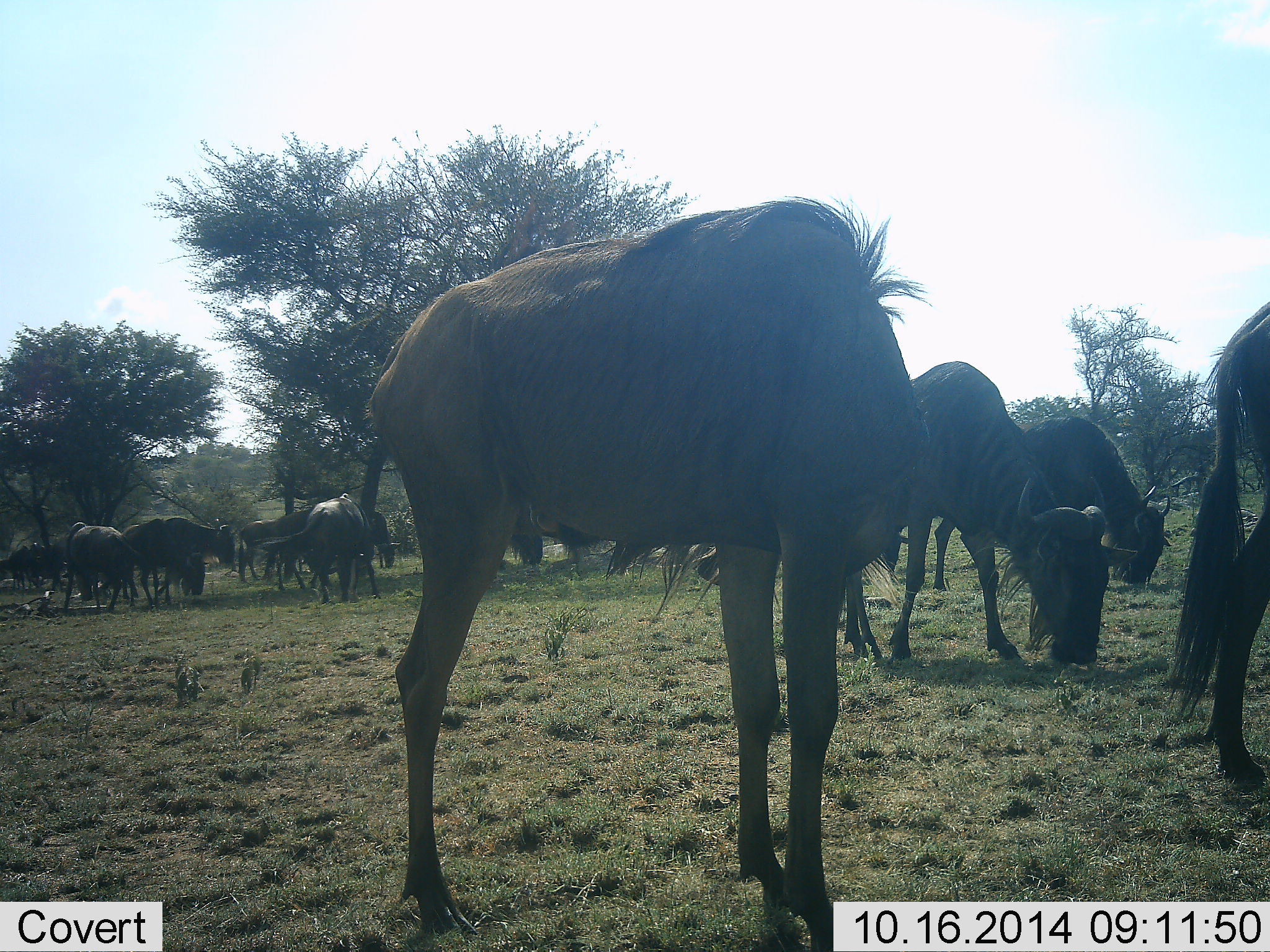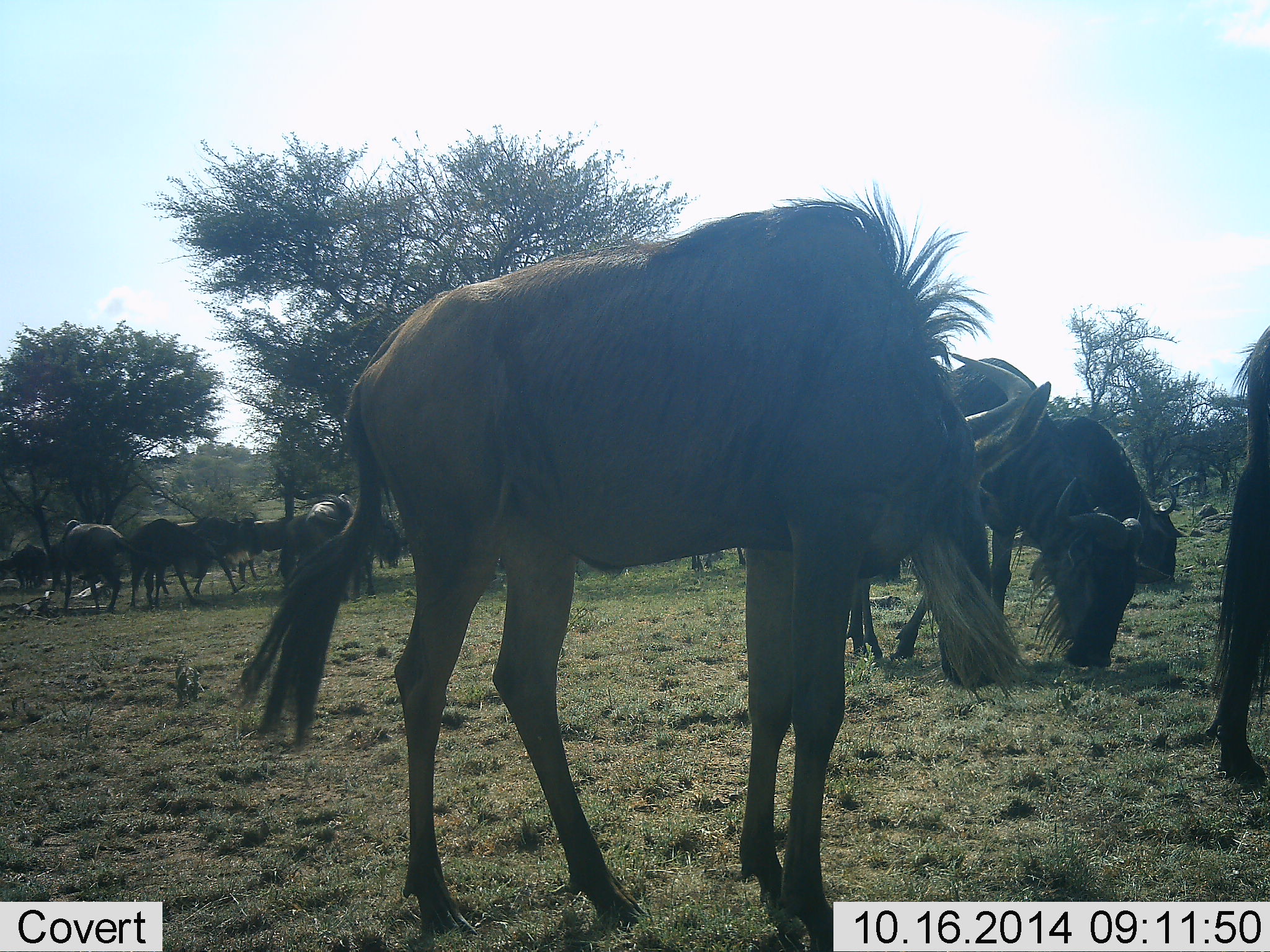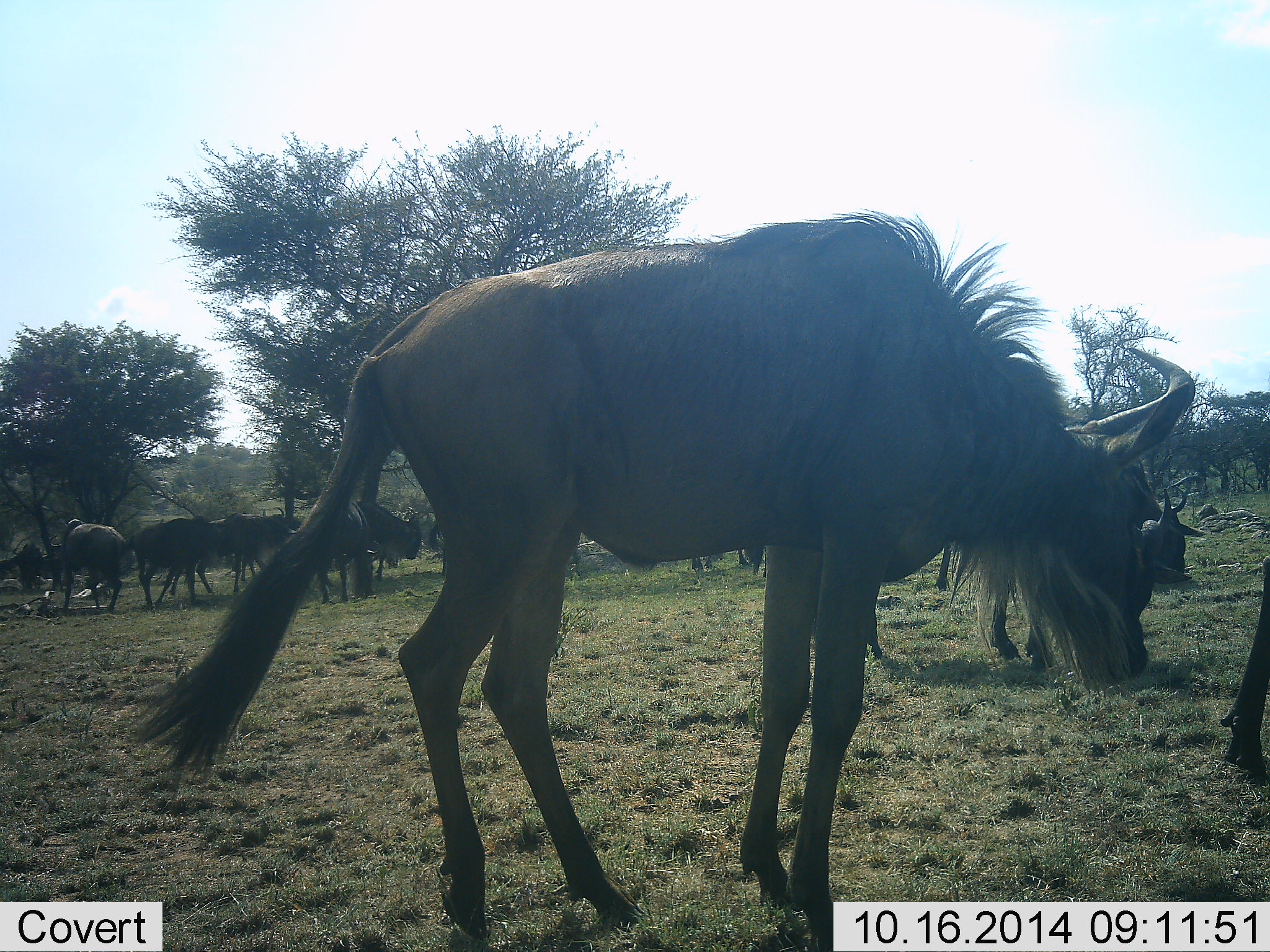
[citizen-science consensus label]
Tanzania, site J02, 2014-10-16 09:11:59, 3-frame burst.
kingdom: Animalia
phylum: Chordata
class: Mammalia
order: Artiodactyla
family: Bovidae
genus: Connochaetes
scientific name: Connochaetes taurinus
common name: blue wildebeest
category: wildebeest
Wildebeest (blue wildebeest) (Connochaetes taurinus), count 11-50. Behavior (volunteer vote fractions): standing 50%, resting 10%, moving 50%, interacting 0%. Young present (vote fraction): 0%. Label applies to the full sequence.